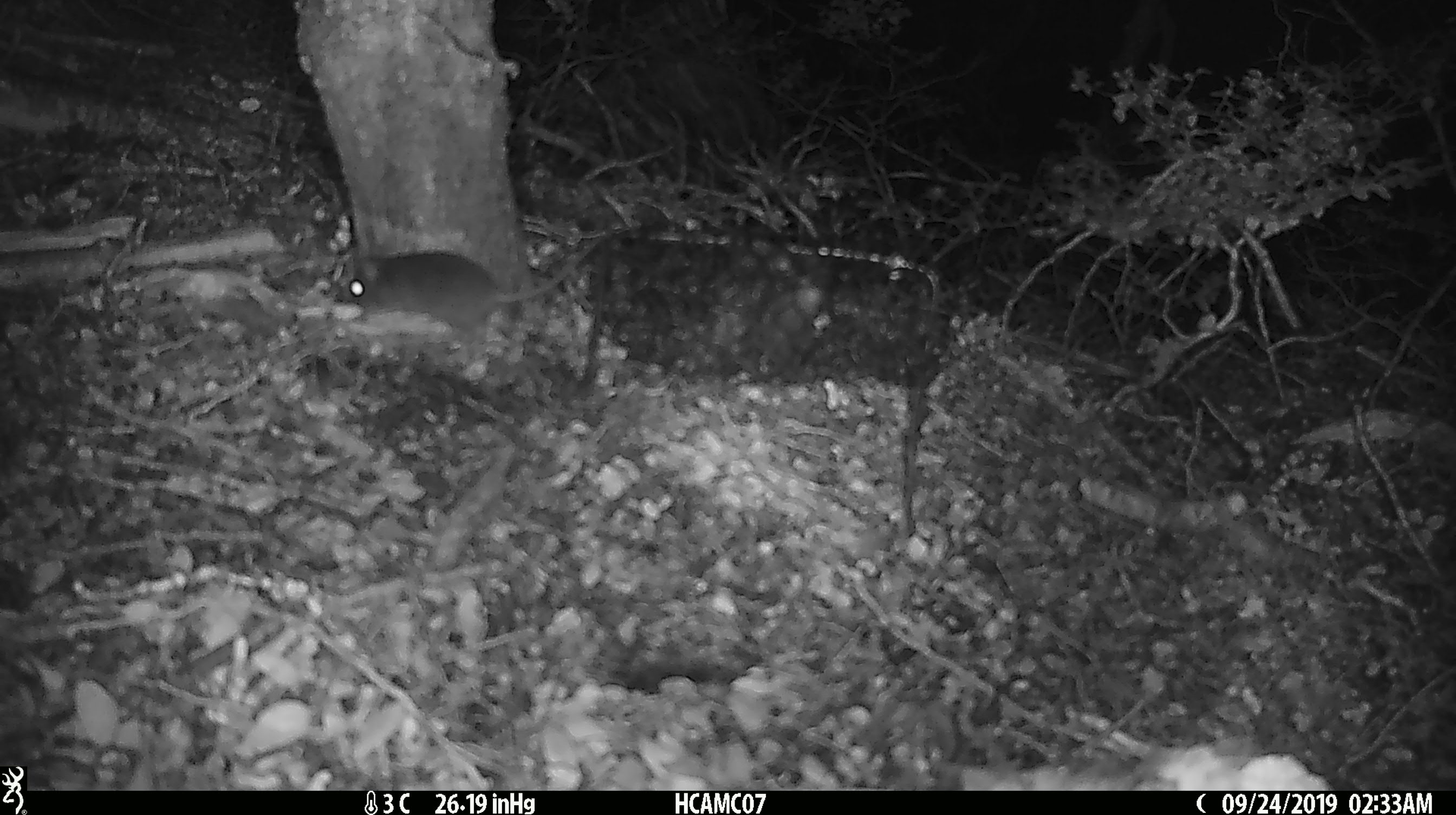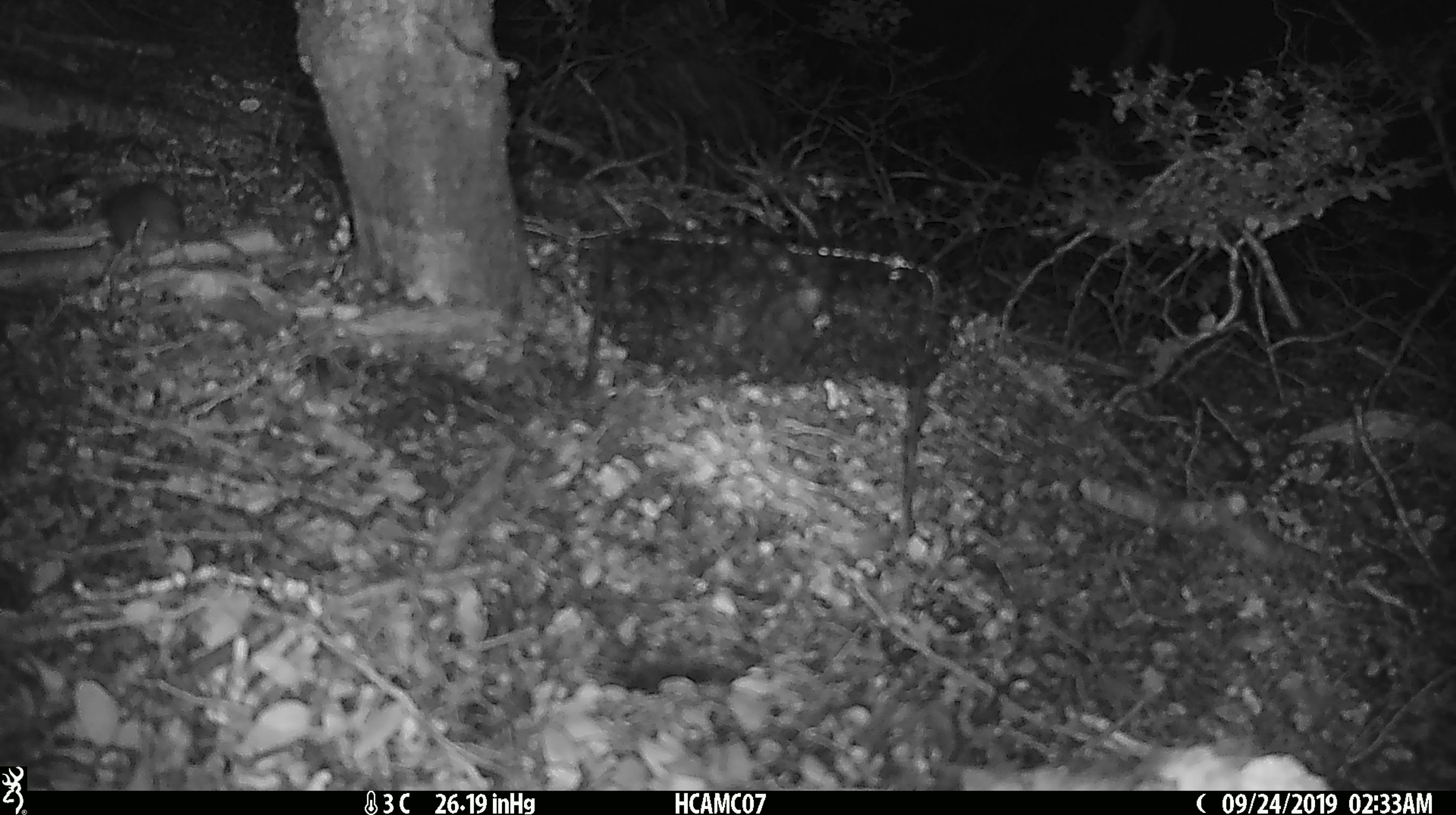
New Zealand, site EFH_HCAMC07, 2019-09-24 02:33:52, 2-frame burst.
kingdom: Animalia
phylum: Chordata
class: Mammalia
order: Rodentia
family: Muridae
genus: Mus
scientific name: Mus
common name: mouse